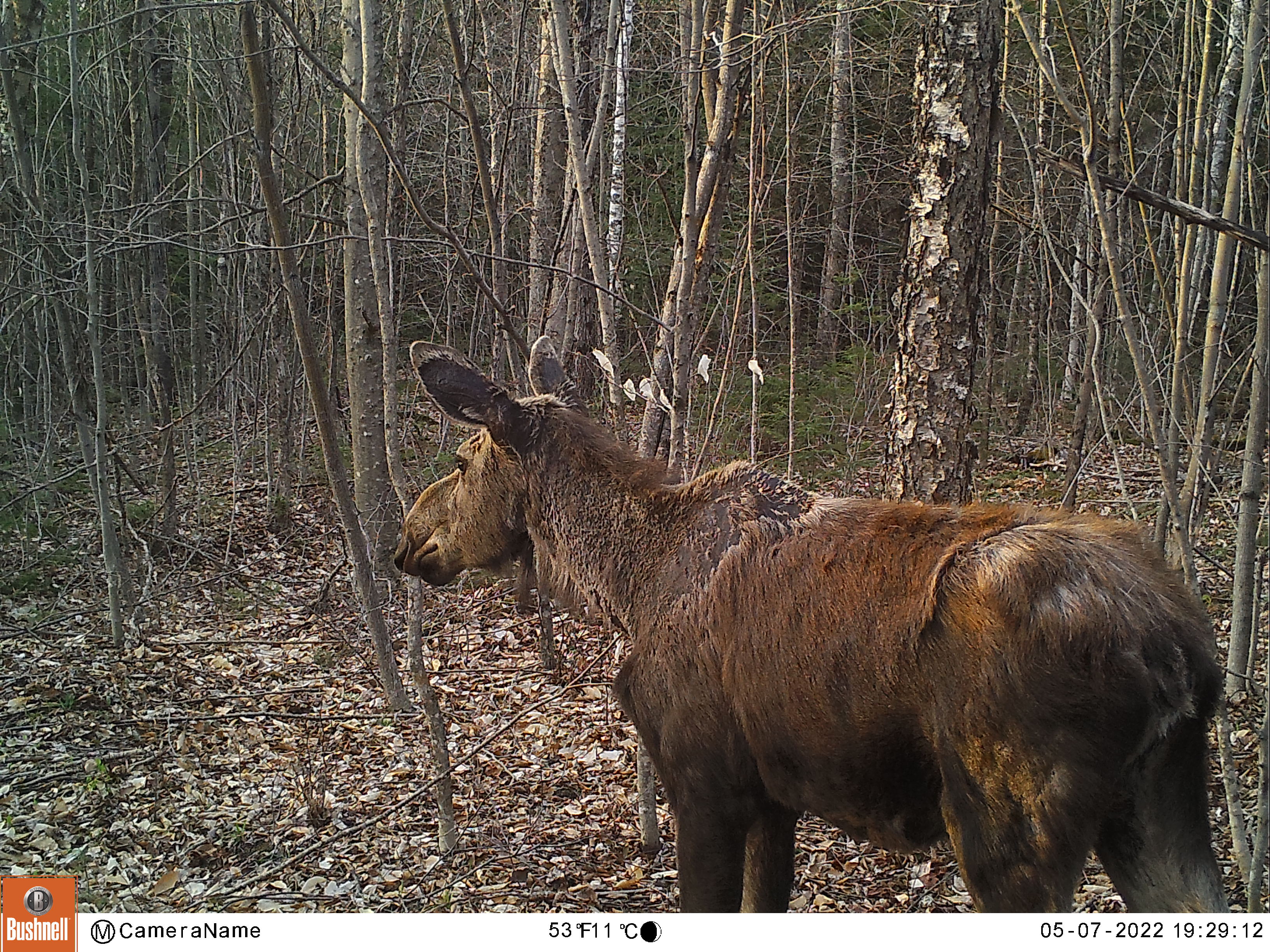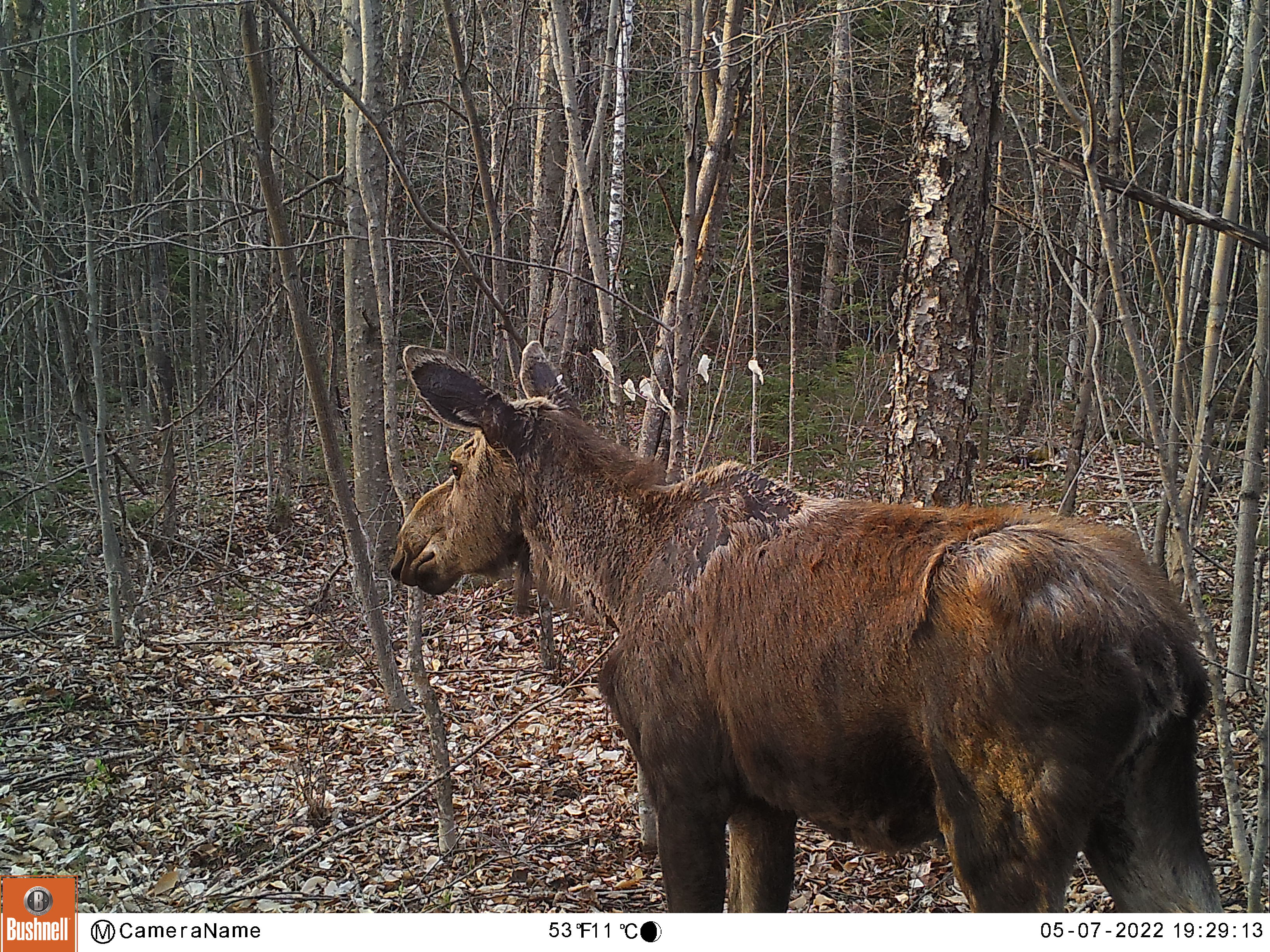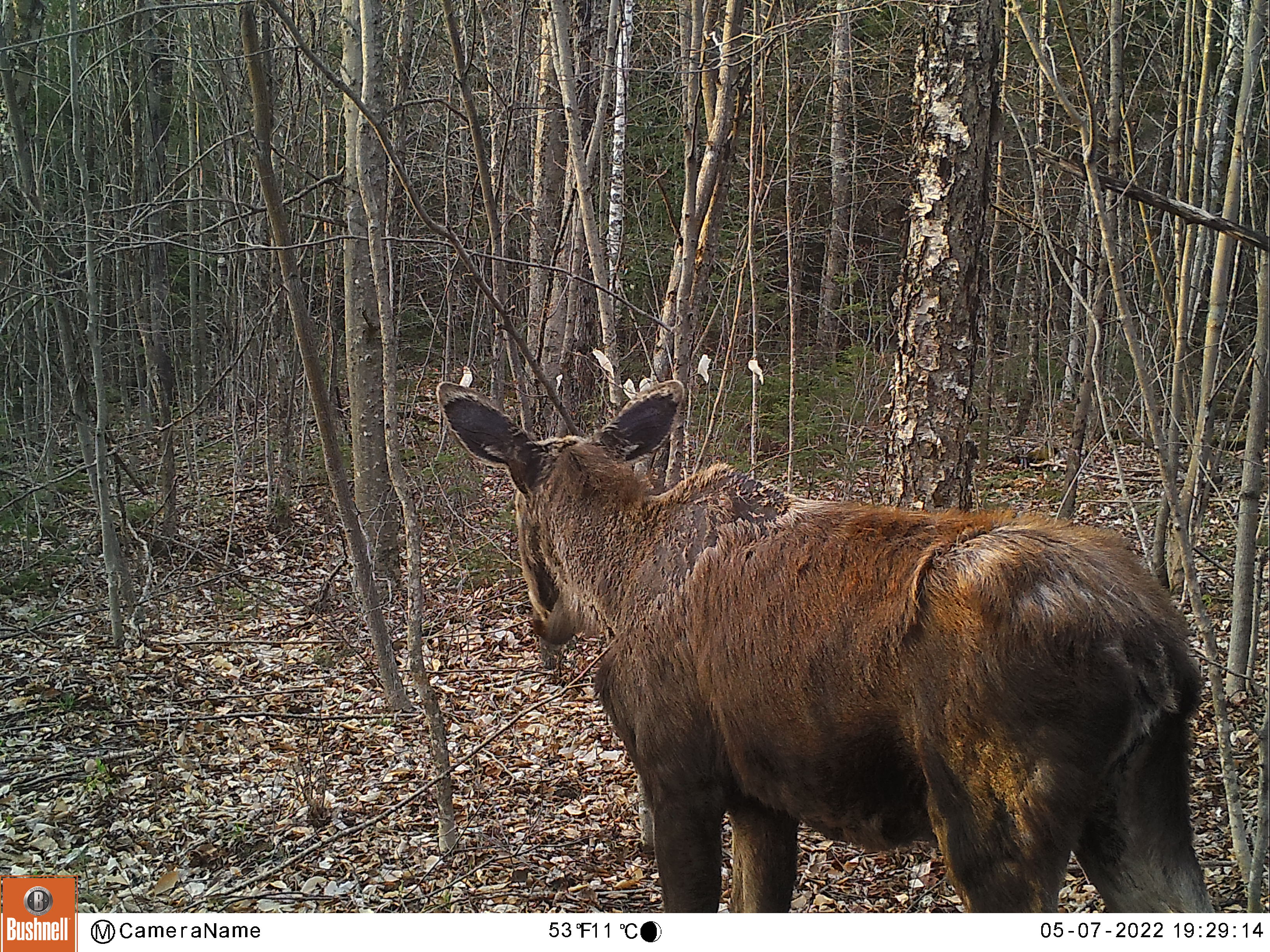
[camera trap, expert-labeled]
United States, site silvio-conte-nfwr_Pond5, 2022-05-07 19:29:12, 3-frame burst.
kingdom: Animalia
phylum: Chordata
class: Mammalia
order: Artiodactyla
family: Cervidae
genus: Alces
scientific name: Alces alces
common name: moose